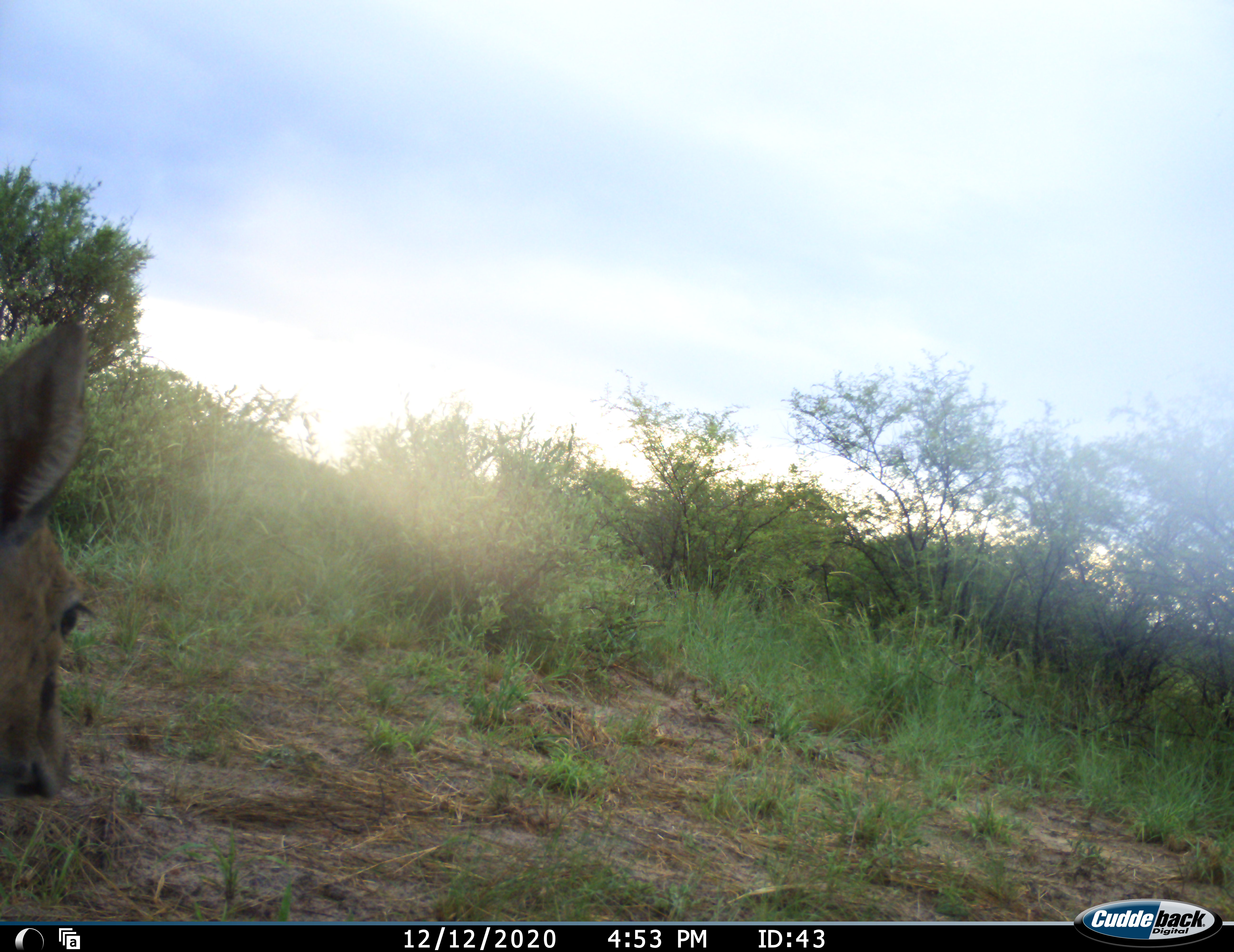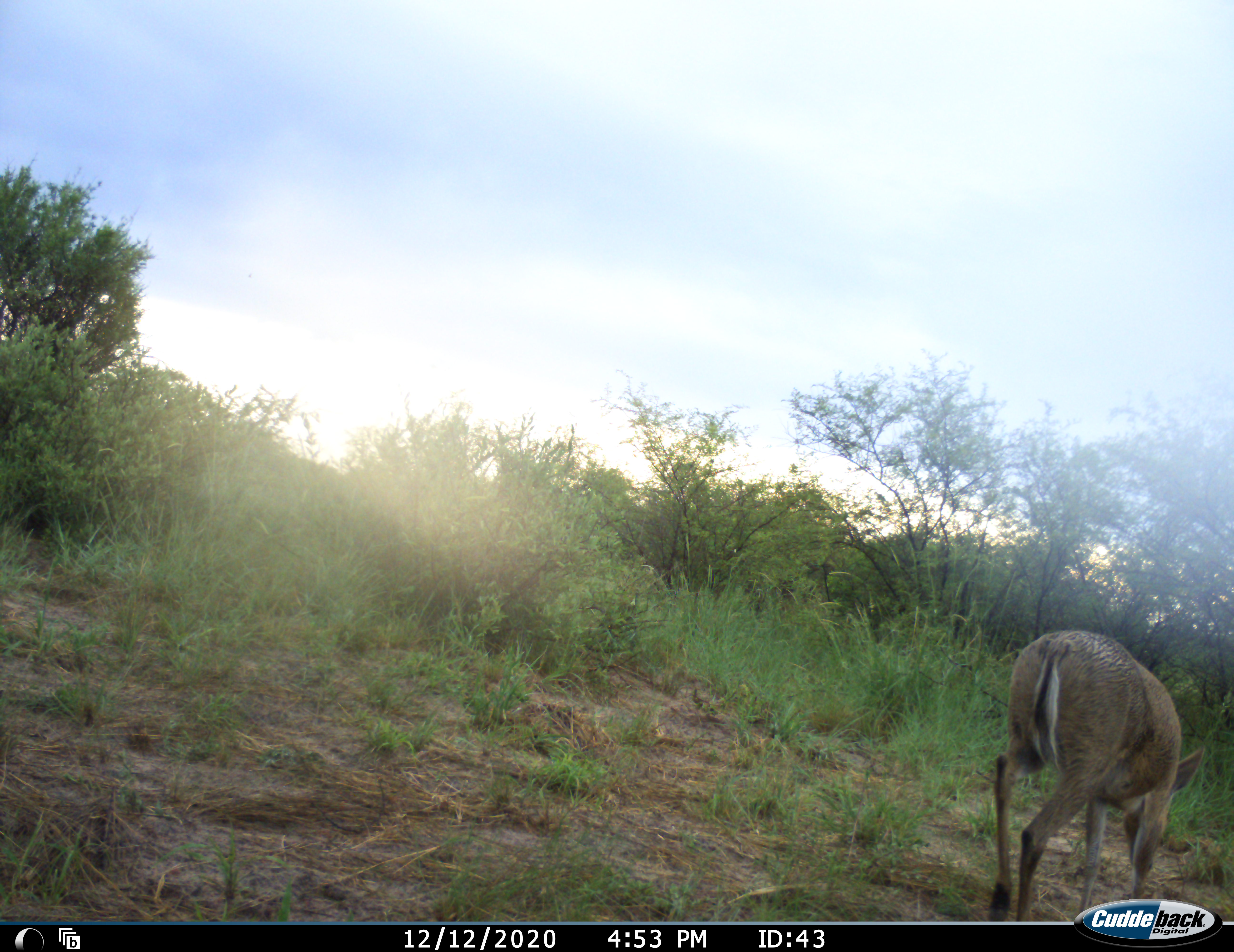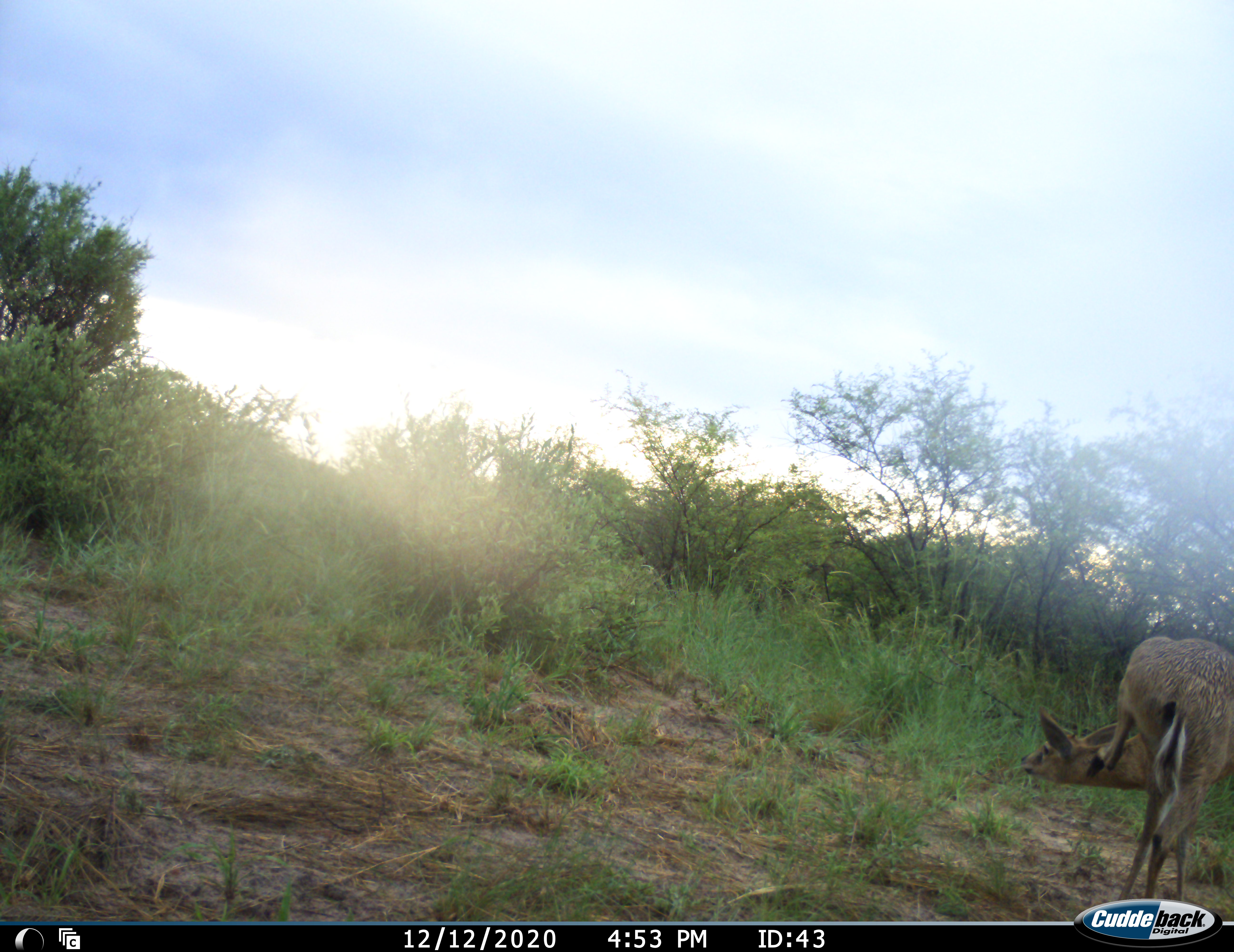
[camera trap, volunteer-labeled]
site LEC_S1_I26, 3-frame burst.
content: unidentified animal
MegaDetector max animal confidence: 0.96